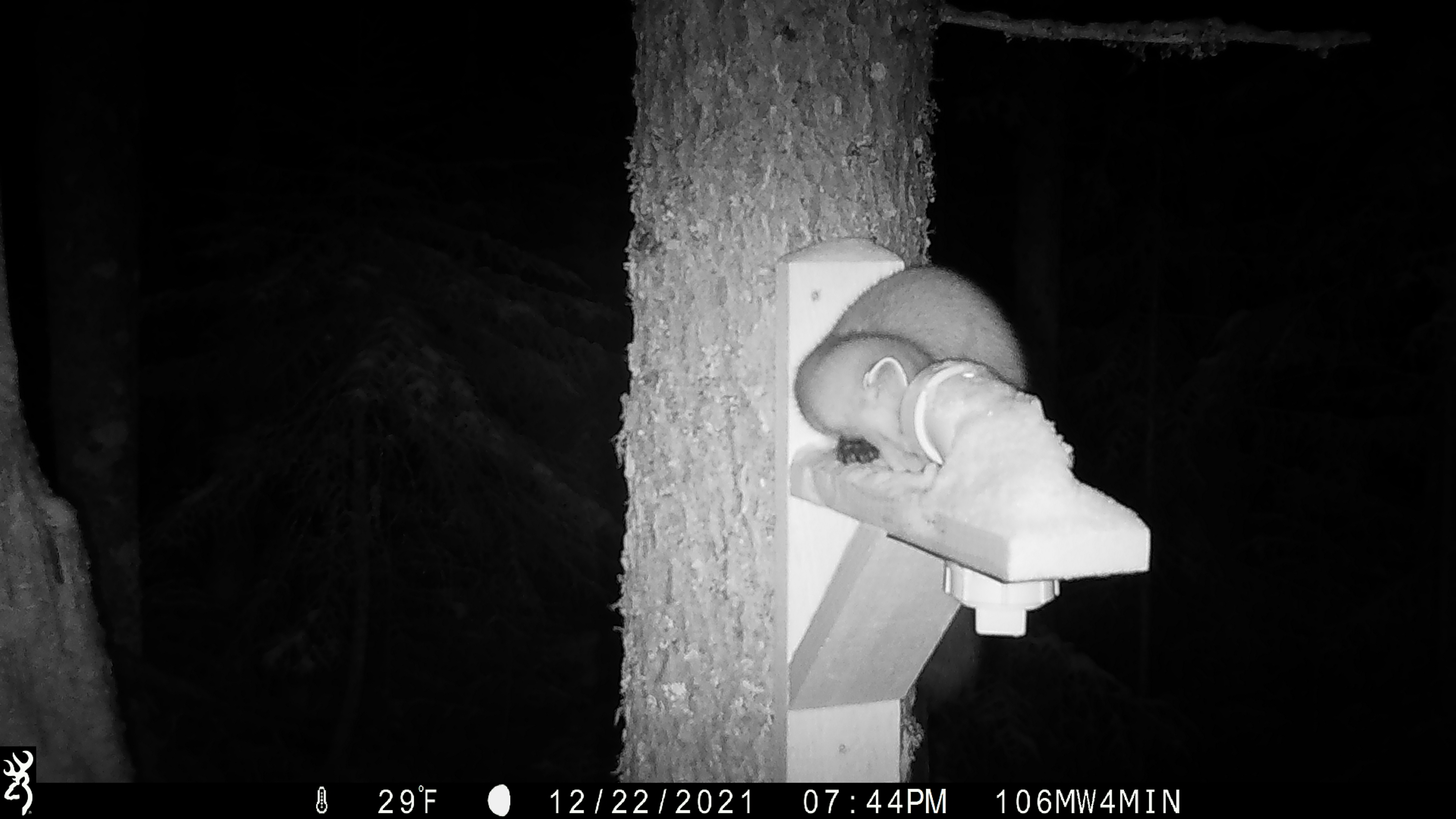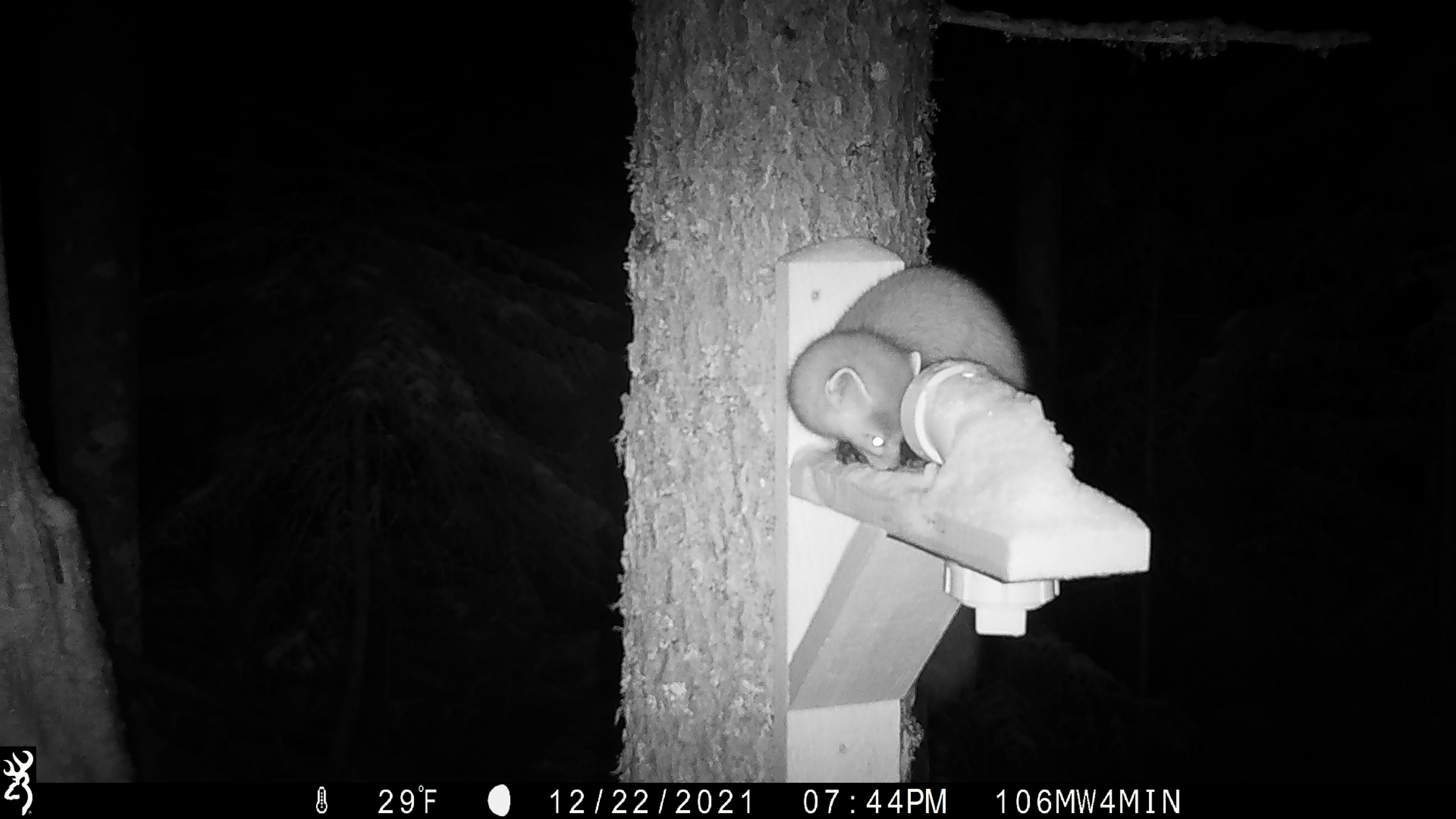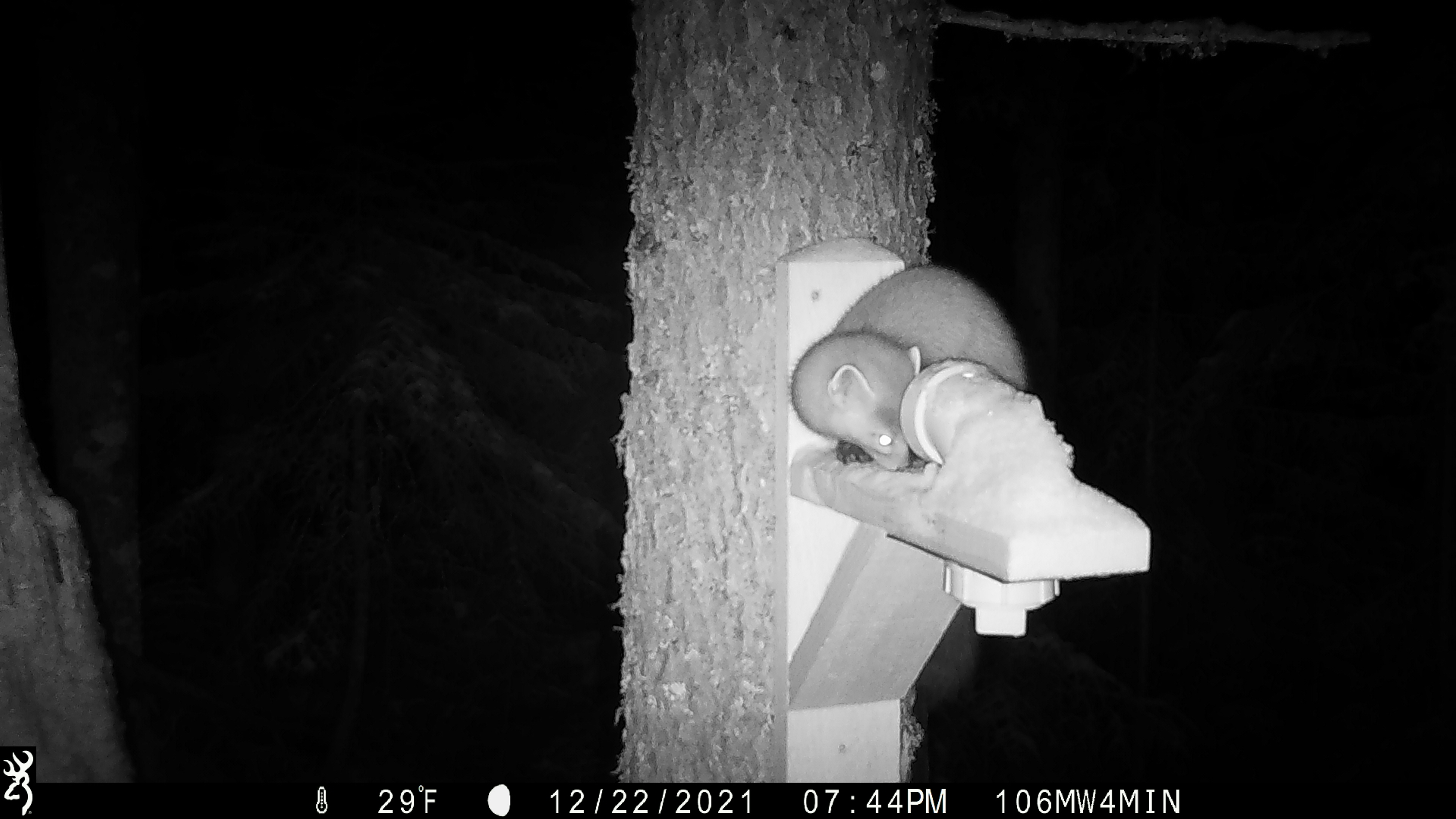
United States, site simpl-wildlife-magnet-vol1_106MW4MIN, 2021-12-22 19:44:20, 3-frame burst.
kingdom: Animalia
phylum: Chordata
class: Mammalia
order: Carnivora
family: Mustelidae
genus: Martes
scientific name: Martes americana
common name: american marten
American marten (Martes americana).